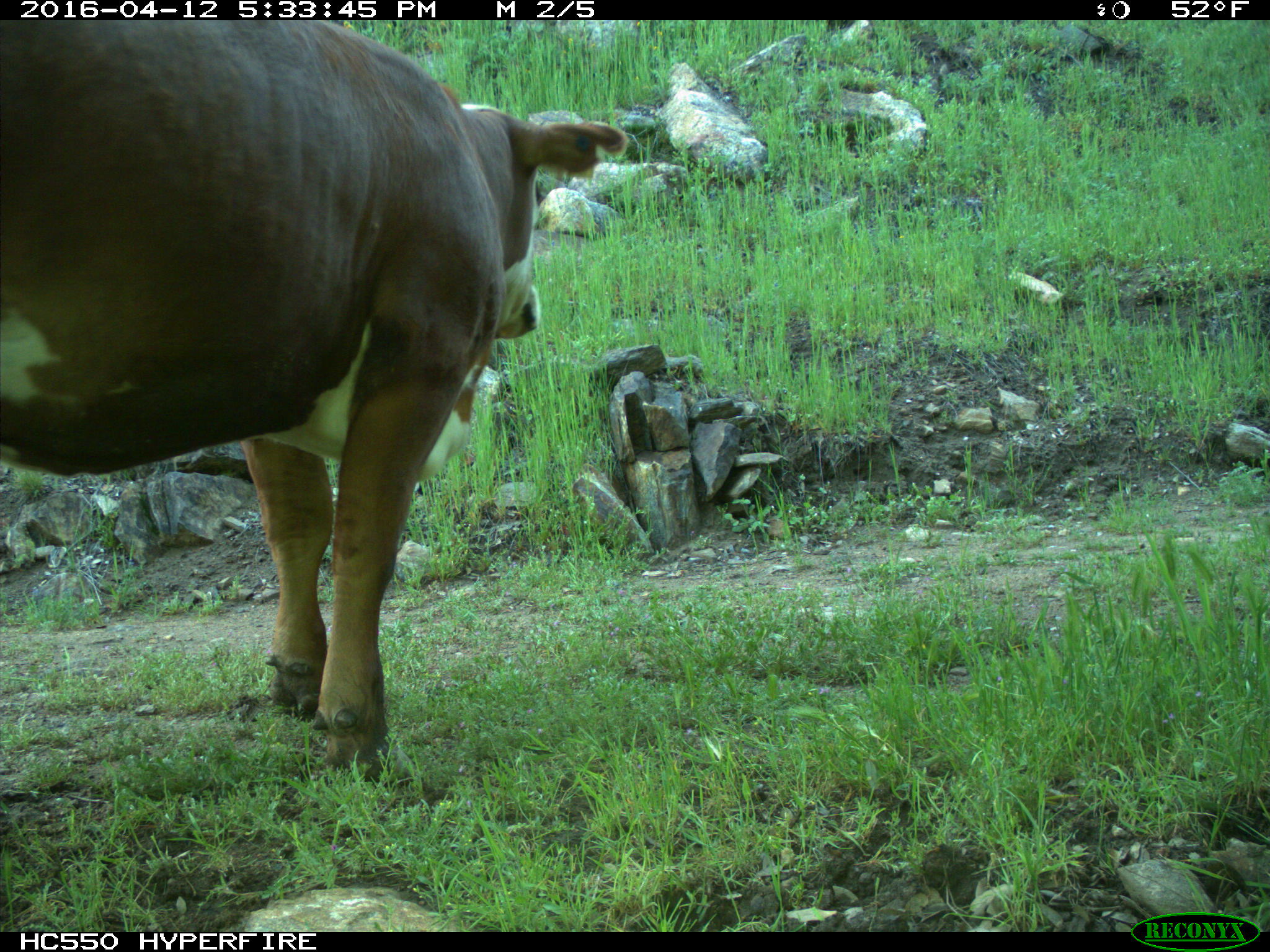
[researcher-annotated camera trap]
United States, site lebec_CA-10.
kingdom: Animalia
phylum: Chordata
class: Mammalia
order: Artiodactyla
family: Bovidae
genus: Bos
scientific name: Bos taurus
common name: domestic cow